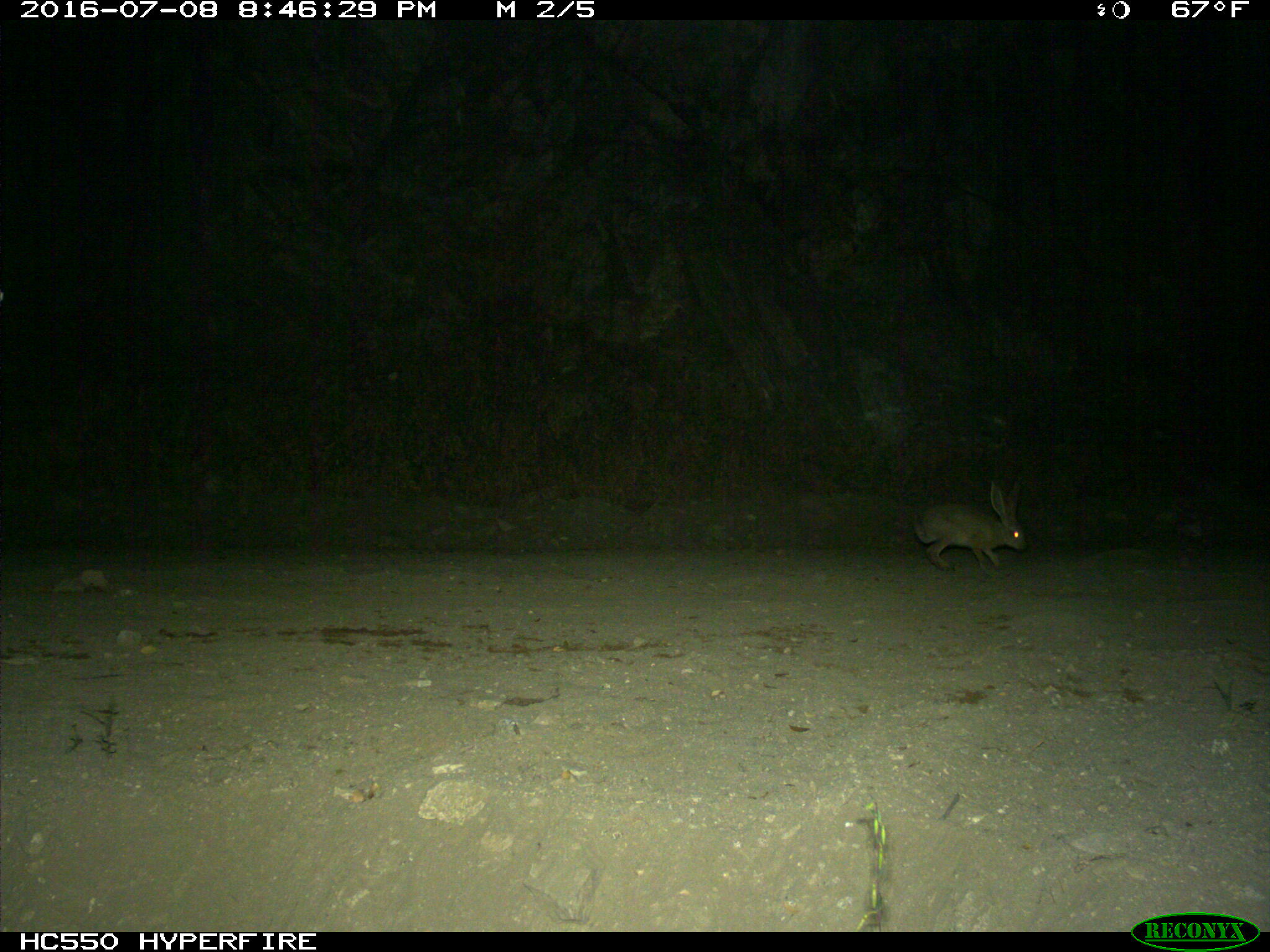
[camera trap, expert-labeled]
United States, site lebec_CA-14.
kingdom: Animalia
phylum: Chordata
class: Mammalia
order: Lagomorpha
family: Leporidae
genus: Lepus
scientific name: Lepus californicus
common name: black-tailed jackrabbit